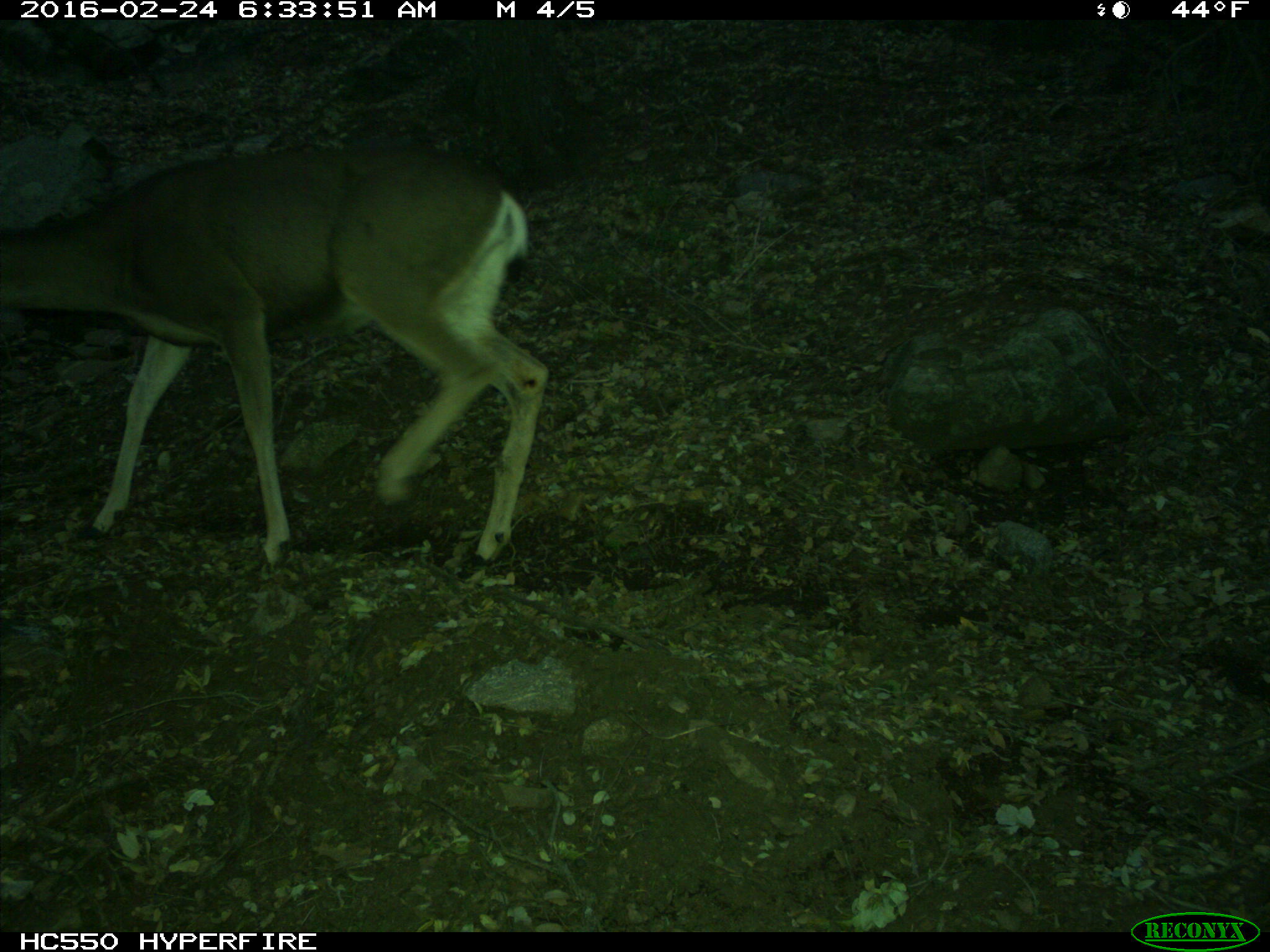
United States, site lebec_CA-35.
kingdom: Animalia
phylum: Chordata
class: Mammalia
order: Artiodactyla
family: Cervidae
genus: Odocoileus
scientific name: Odocoileus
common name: deer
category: unidentified deer